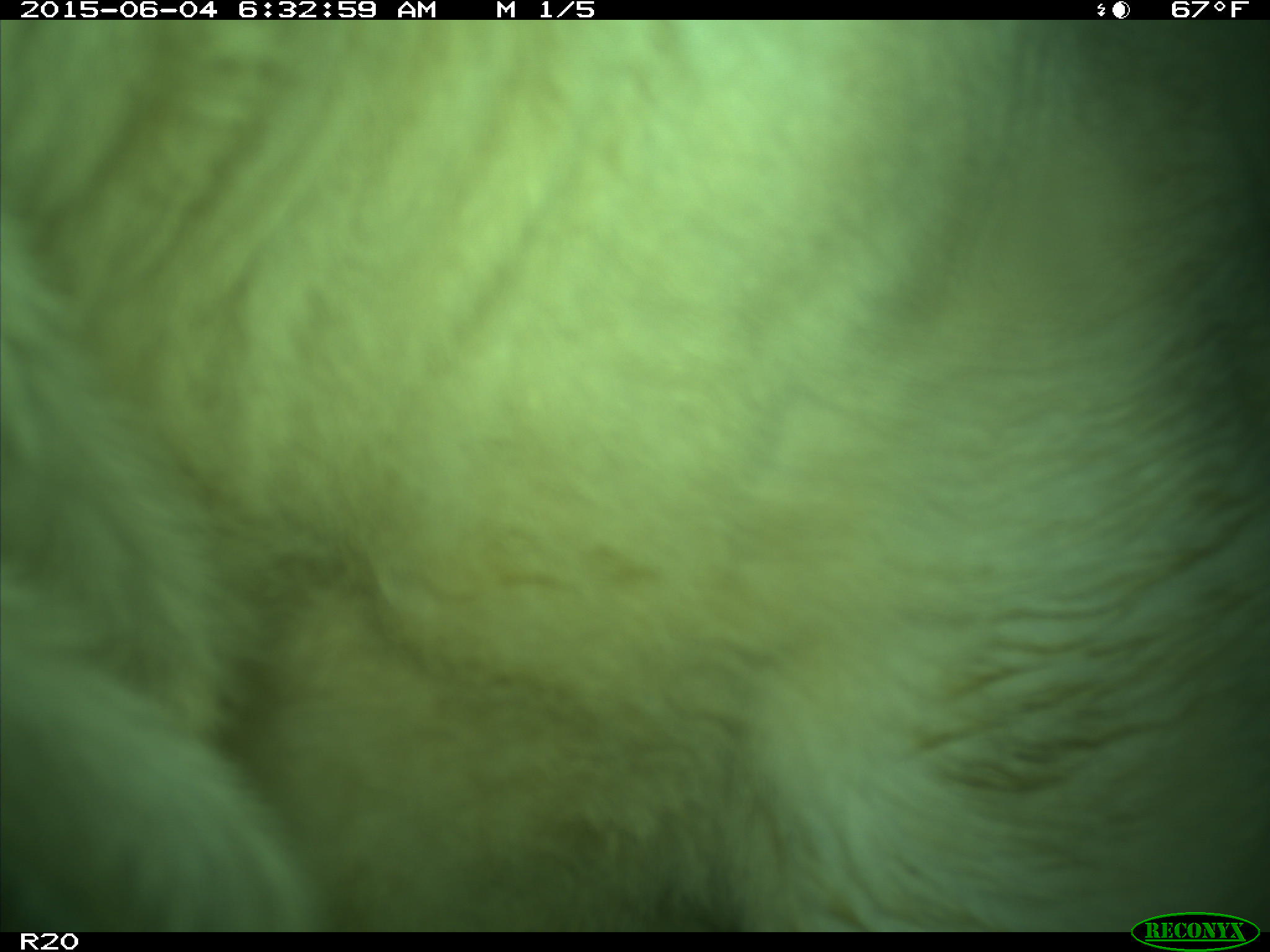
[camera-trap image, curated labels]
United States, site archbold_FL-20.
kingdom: Animalia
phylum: Chordata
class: Mammalia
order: Artiodactyla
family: Bovidae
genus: Bos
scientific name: Bos taurus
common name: domestic cow